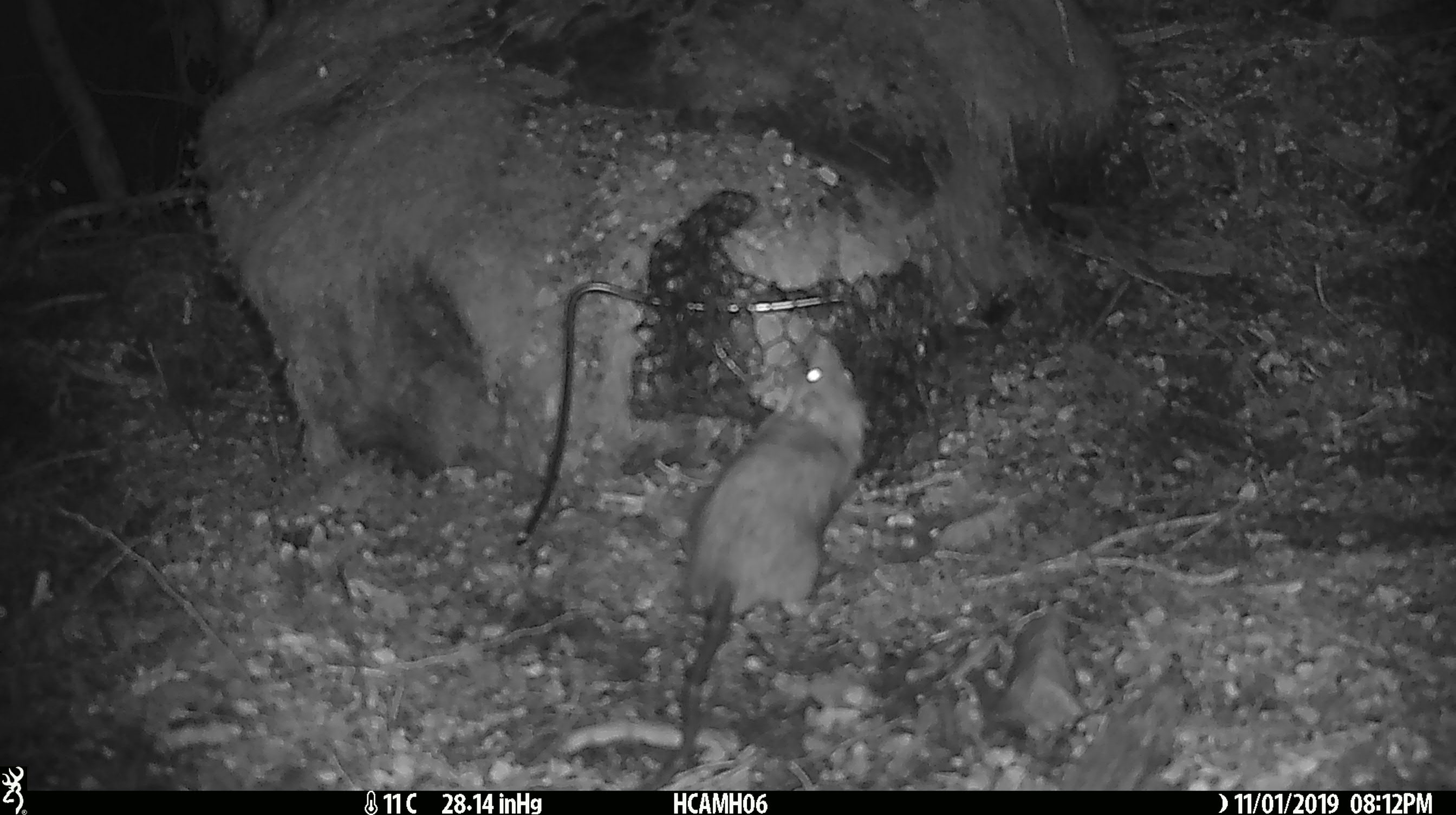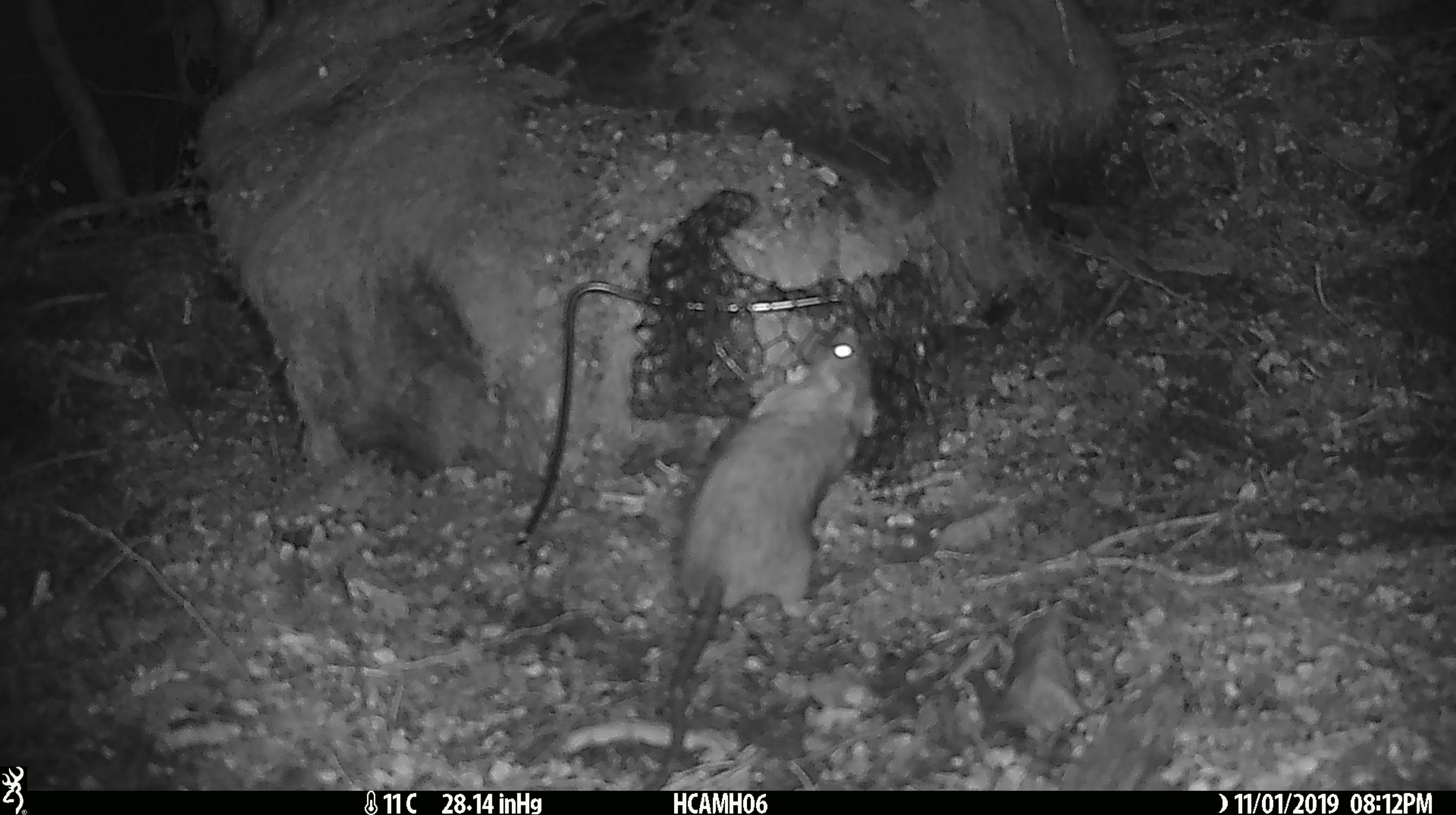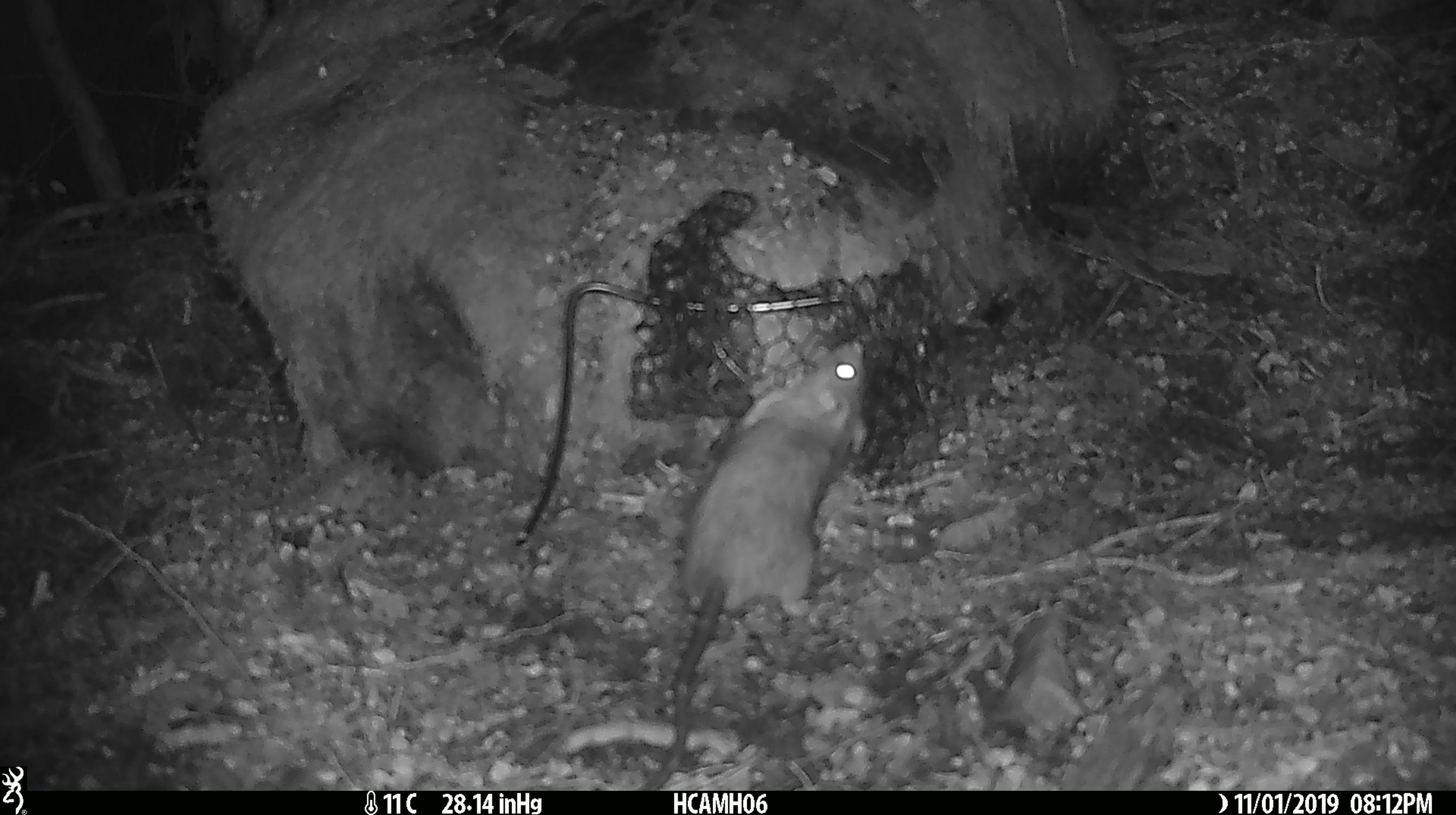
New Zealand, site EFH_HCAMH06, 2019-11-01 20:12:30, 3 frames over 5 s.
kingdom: Animalia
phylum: Chordata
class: Mammalia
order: Rodentia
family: Muridae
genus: Rattus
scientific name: Rattus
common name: rat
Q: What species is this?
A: Rat (Rattus).